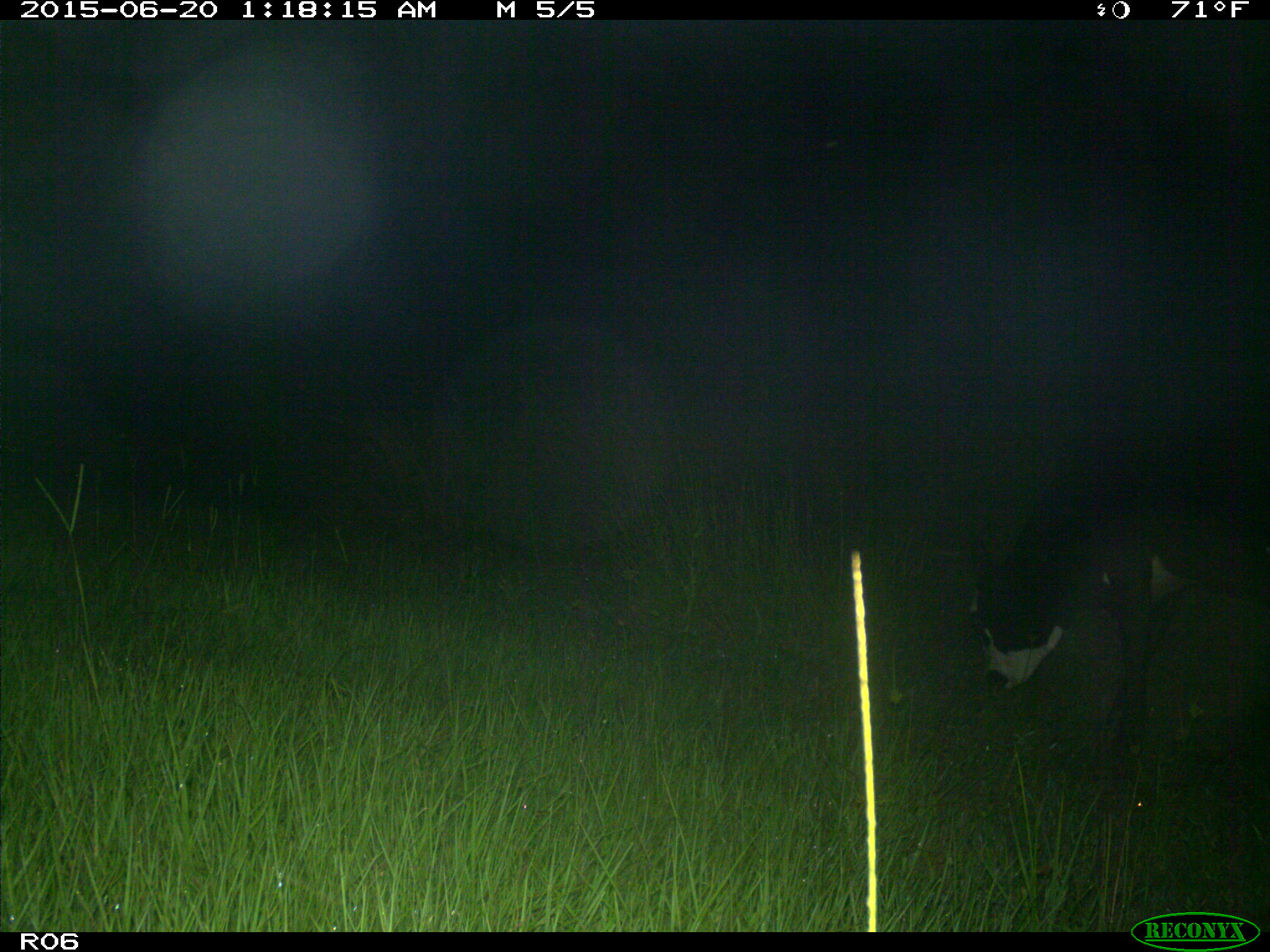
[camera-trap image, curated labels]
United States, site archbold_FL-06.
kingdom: Animalia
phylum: Chordata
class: Mammalia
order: Artiodactyla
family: Bovidae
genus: Bos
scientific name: Bos taurus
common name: domestic cow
Bos taurus (domestic cow).